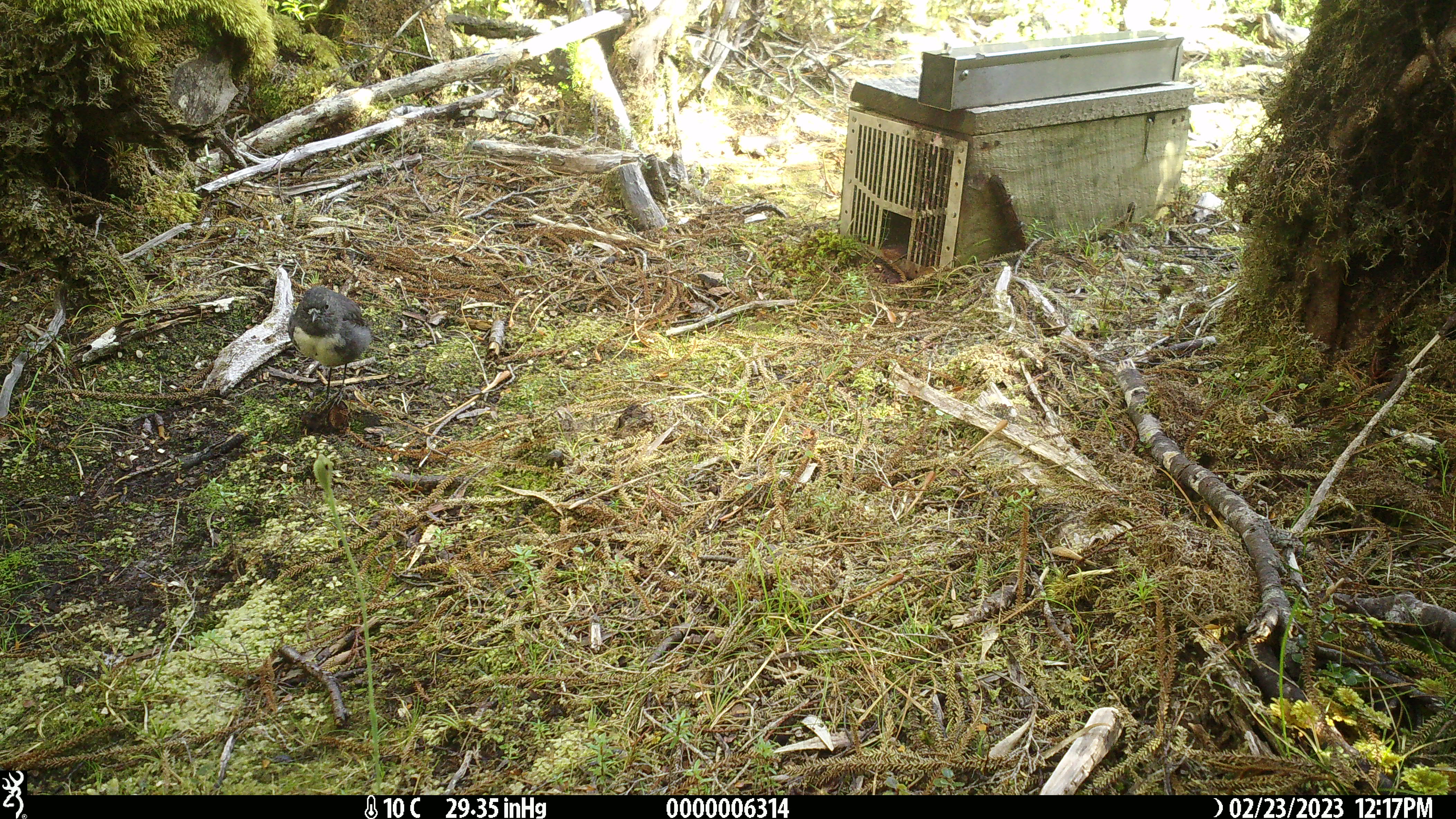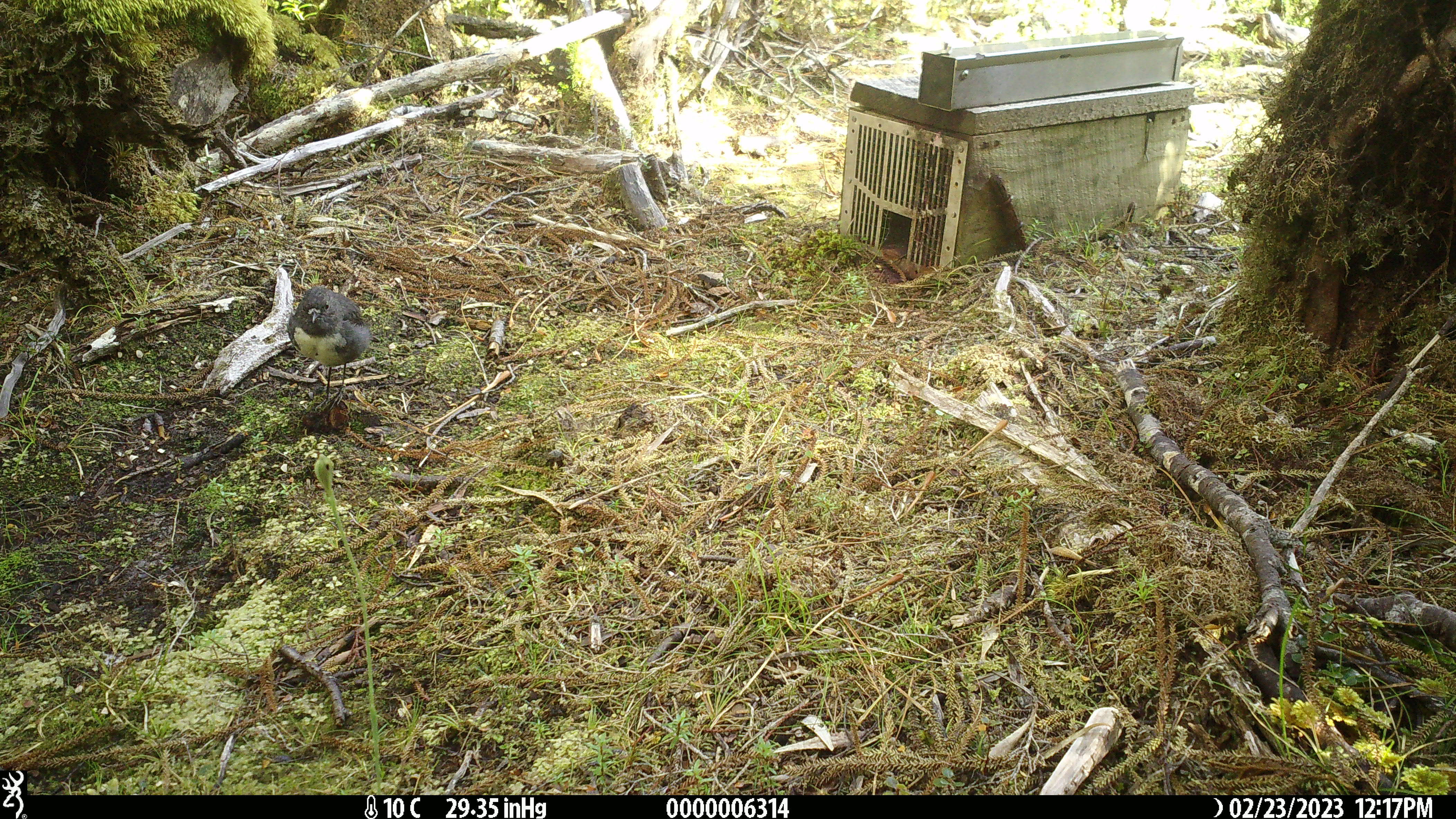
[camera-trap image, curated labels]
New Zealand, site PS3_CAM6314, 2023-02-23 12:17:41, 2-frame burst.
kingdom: Animalia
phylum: Chordata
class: Aves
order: Passeriformes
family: Petroicidae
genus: Petroica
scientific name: Petroica australis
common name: new zealand robin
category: robin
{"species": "robin (new zealand robin) (Petroica australis)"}